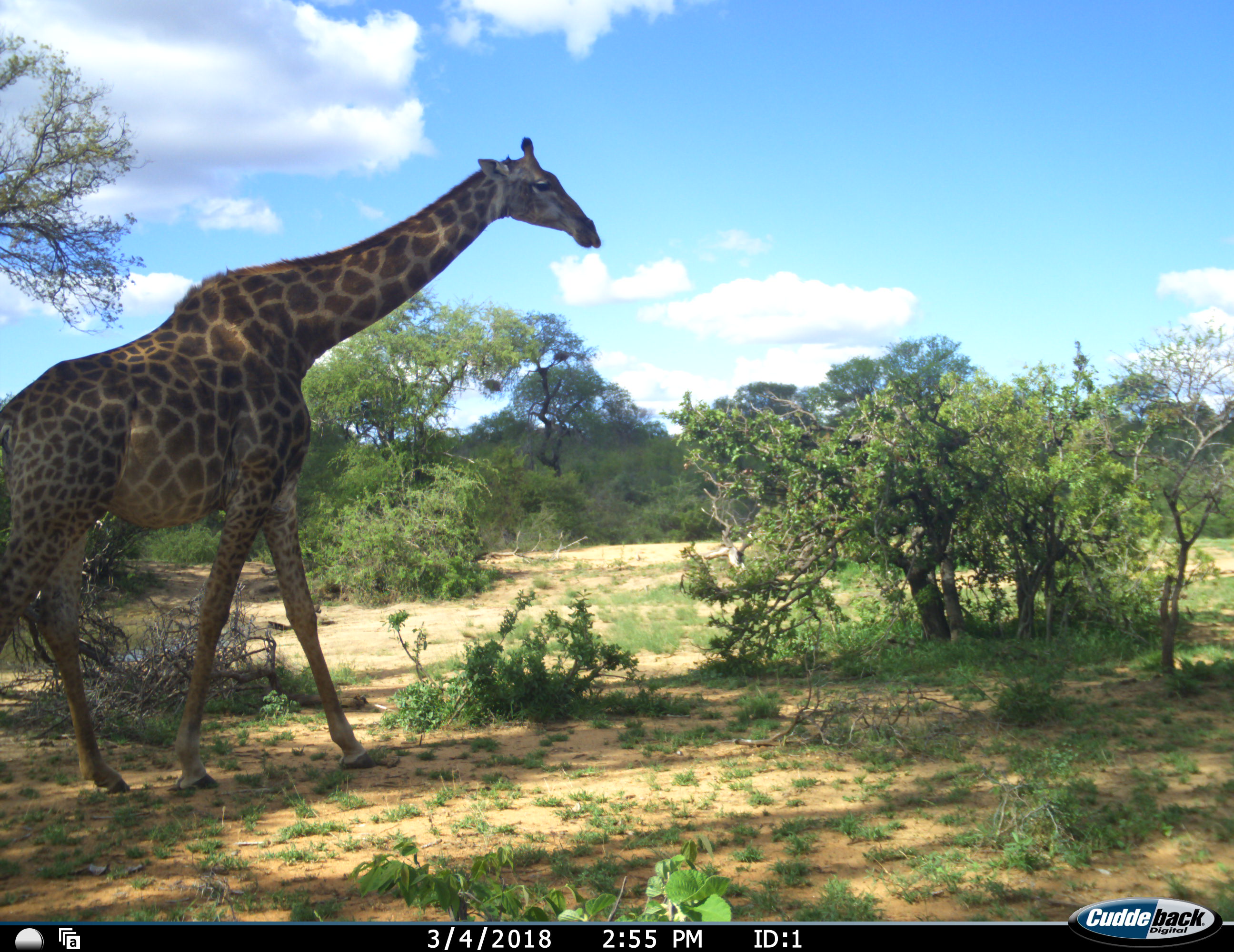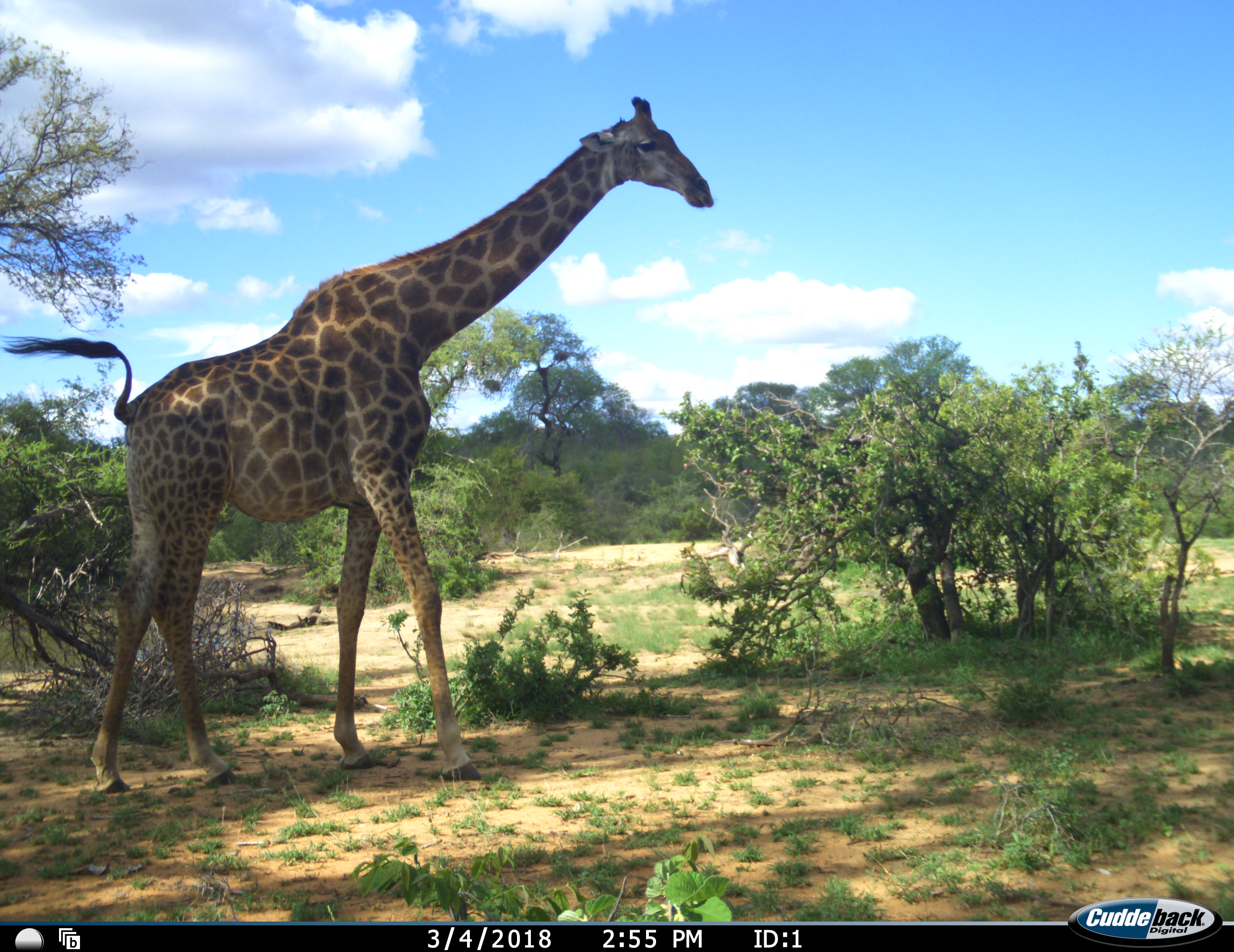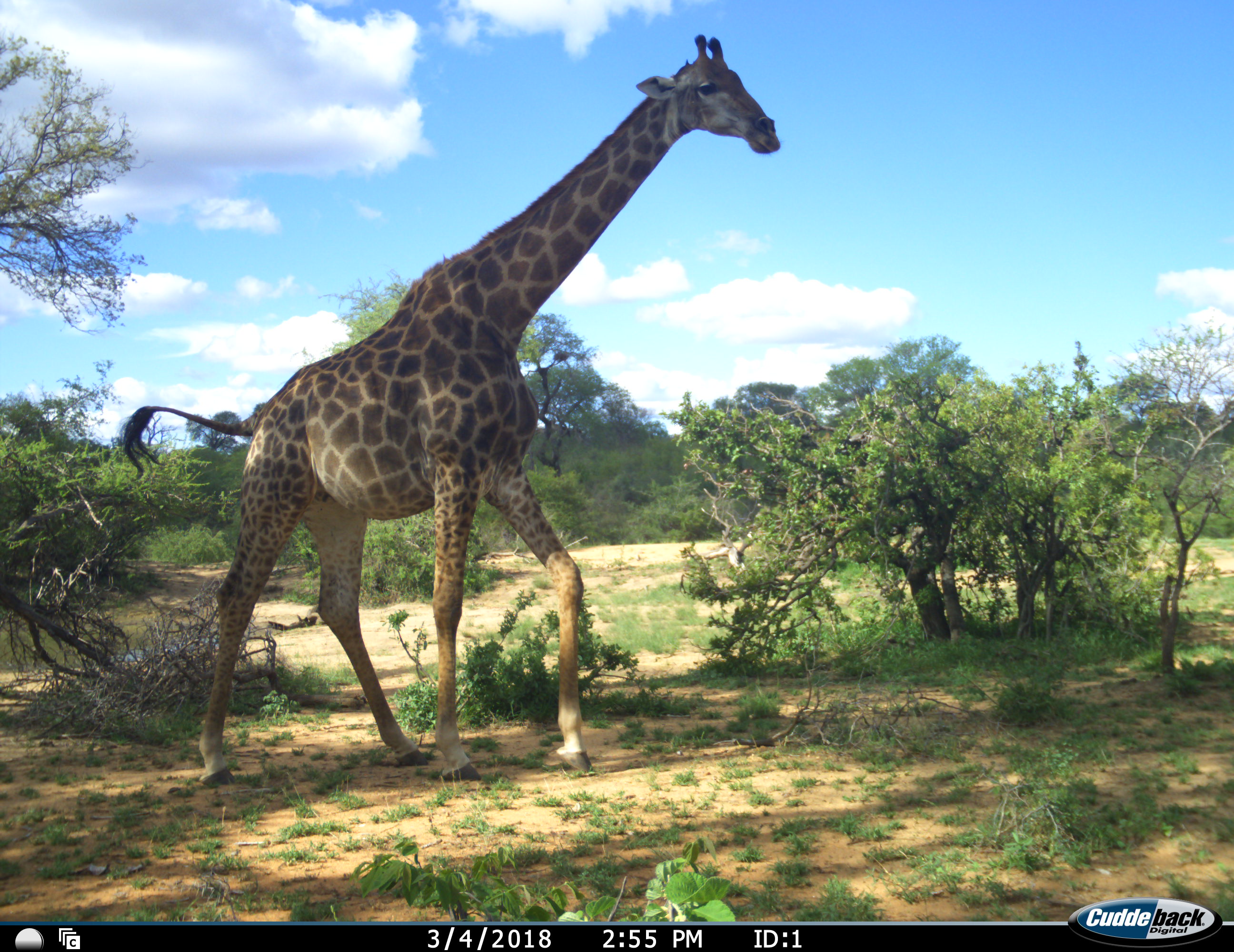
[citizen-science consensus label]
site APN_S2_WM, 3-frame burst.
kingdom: Animalia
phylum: Chordata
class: Mammalia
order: Artiodactyla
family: Giraffidae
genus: Giraffa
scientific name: Giraffa camelopardalis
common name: giraffe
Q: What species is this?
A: Giraffe (Giraffa camelopardalis).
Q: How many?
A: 1.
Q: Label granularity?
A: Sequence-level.